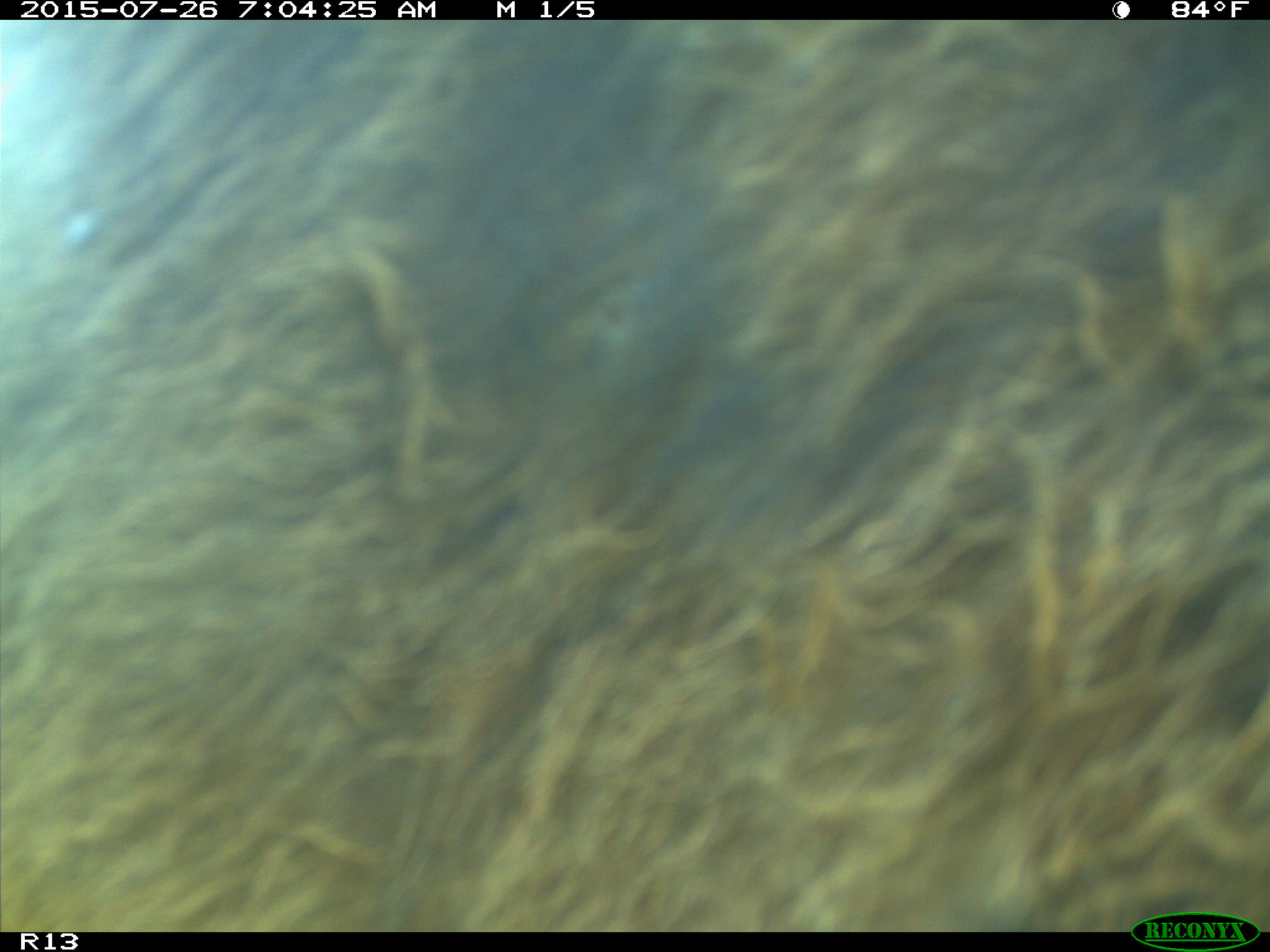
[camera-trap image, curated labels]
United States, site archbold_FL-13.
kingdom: Animalia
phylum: Chordata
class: Mammalia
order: Artiodactyla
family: Bovidae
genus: Bos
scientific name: Bos taurus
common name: domestic cow